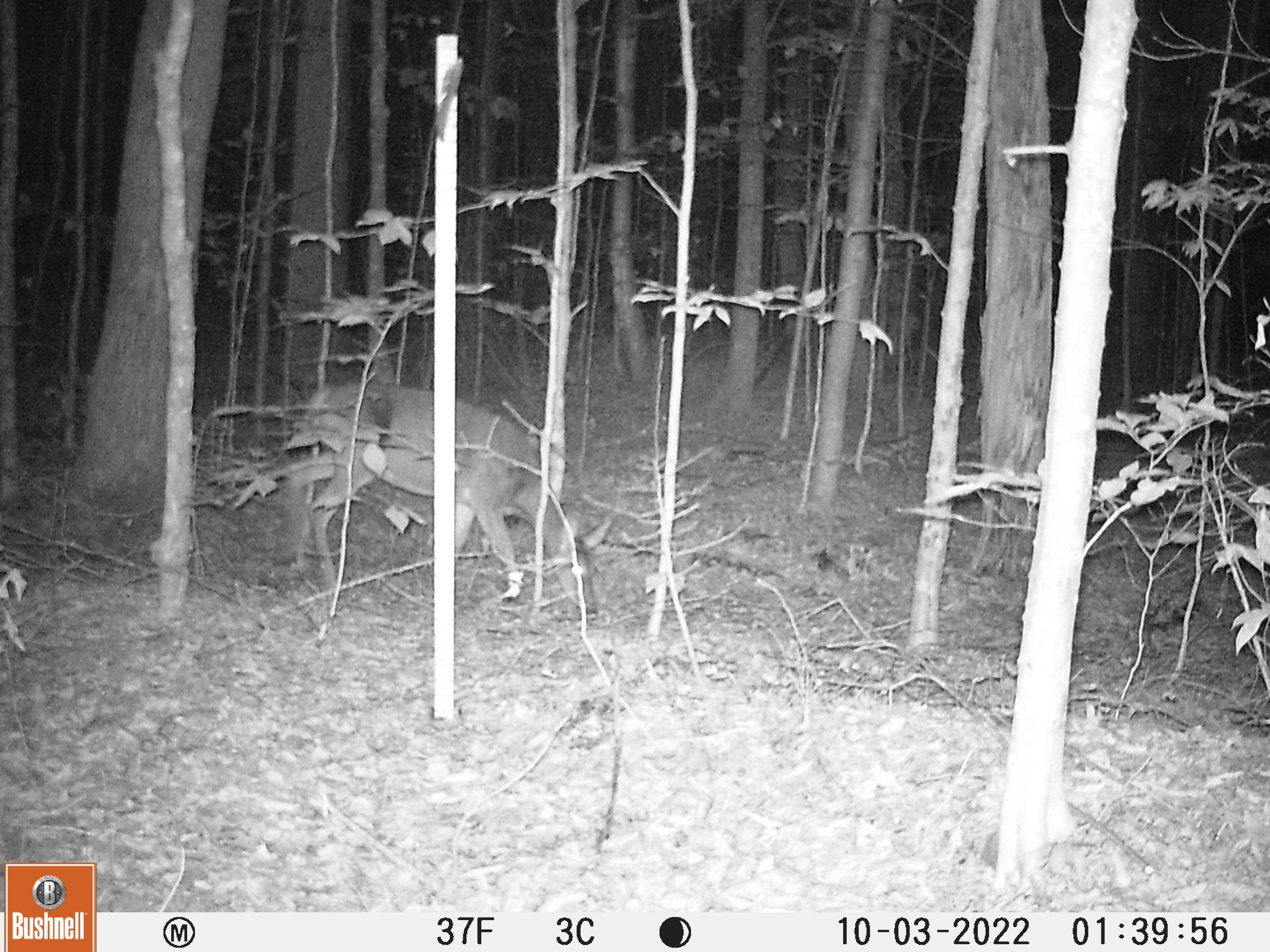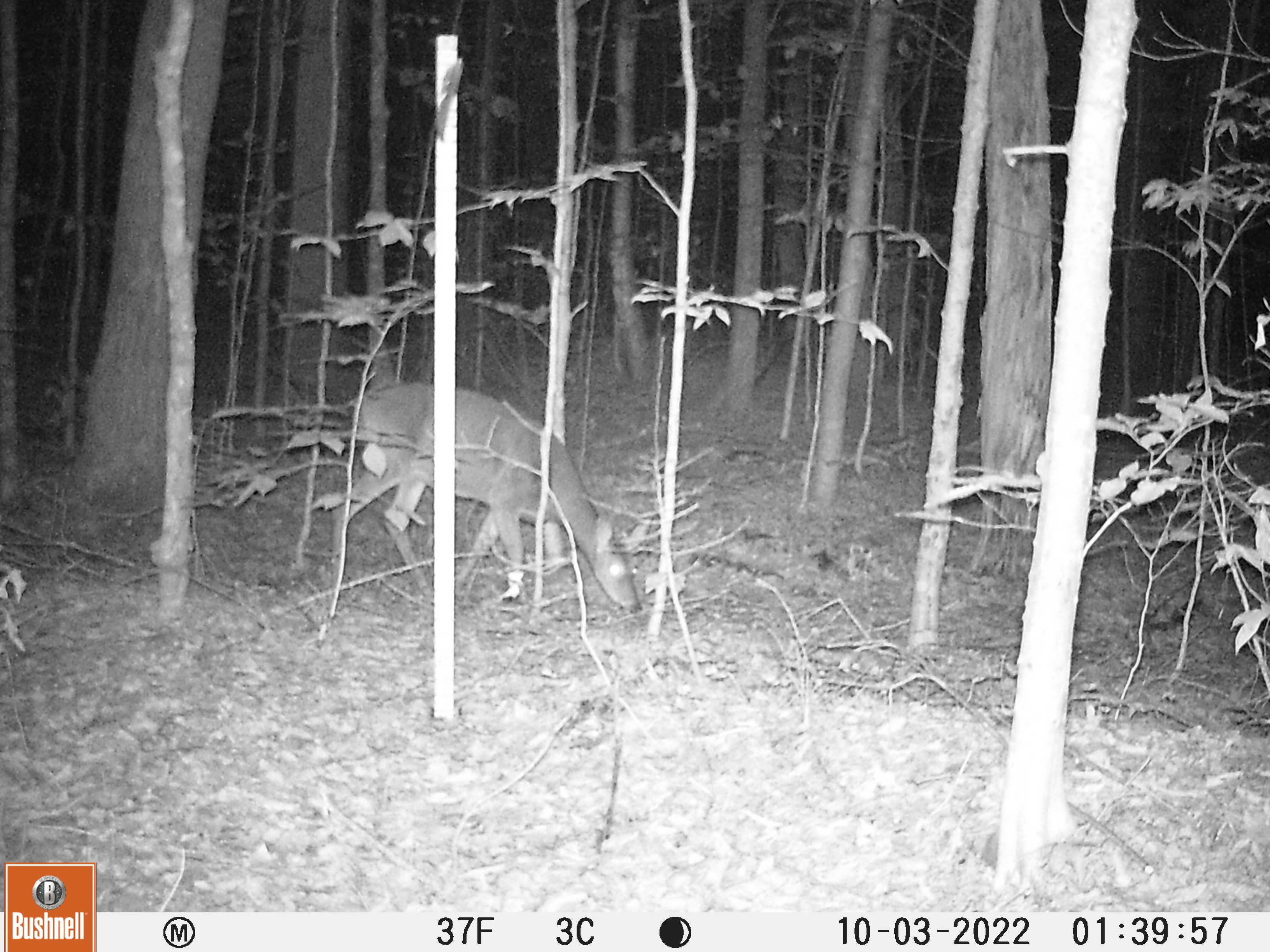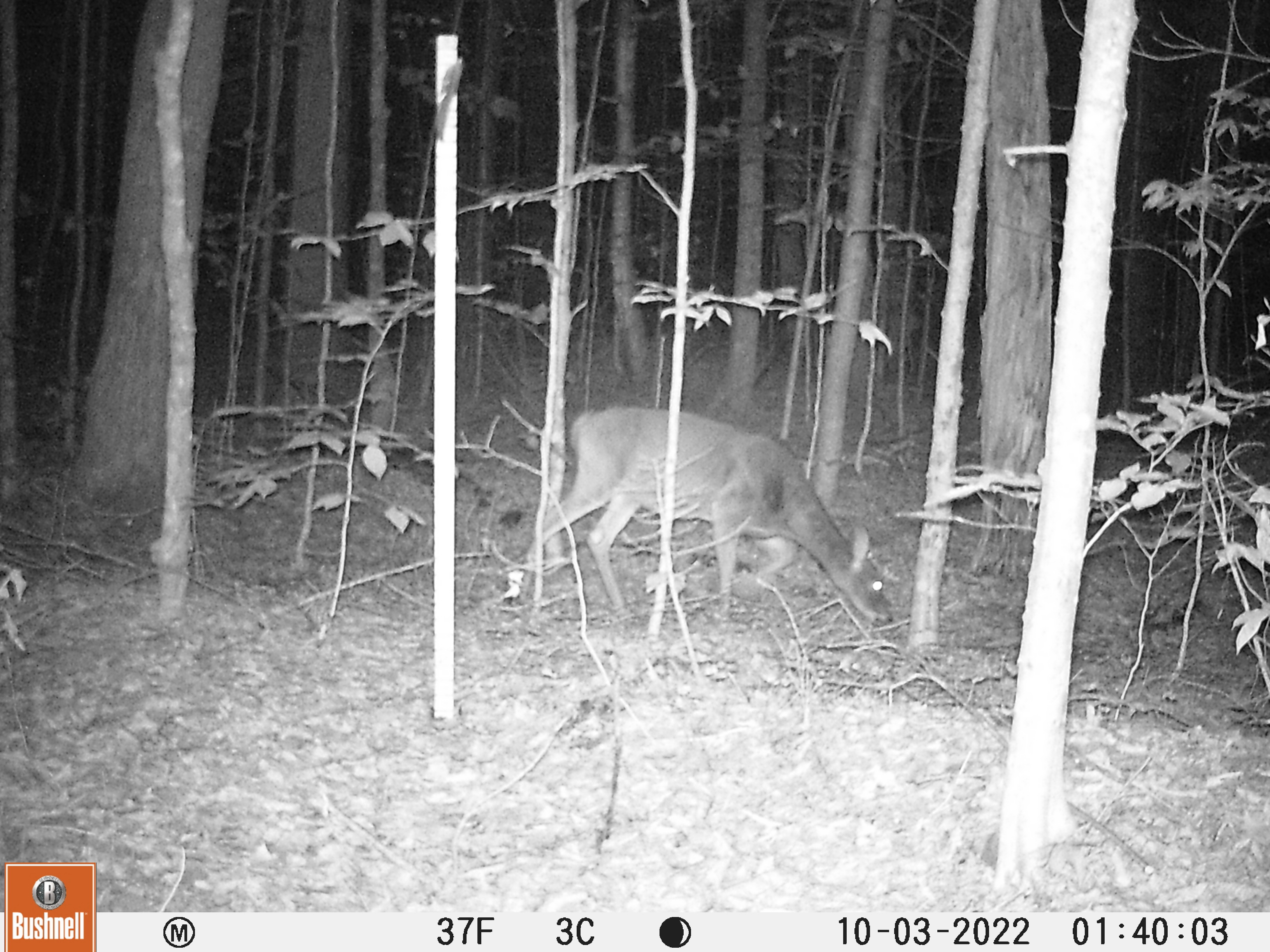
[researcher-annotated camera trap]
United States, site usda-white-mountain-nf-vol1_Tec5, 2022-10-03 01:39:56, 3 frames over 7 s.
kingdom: Animalia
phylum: Chordata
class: Mammalia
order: Artiodactyla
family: Cervidae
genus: Odocoileus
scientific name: Odocoileus virginianus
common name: white-tailed deer